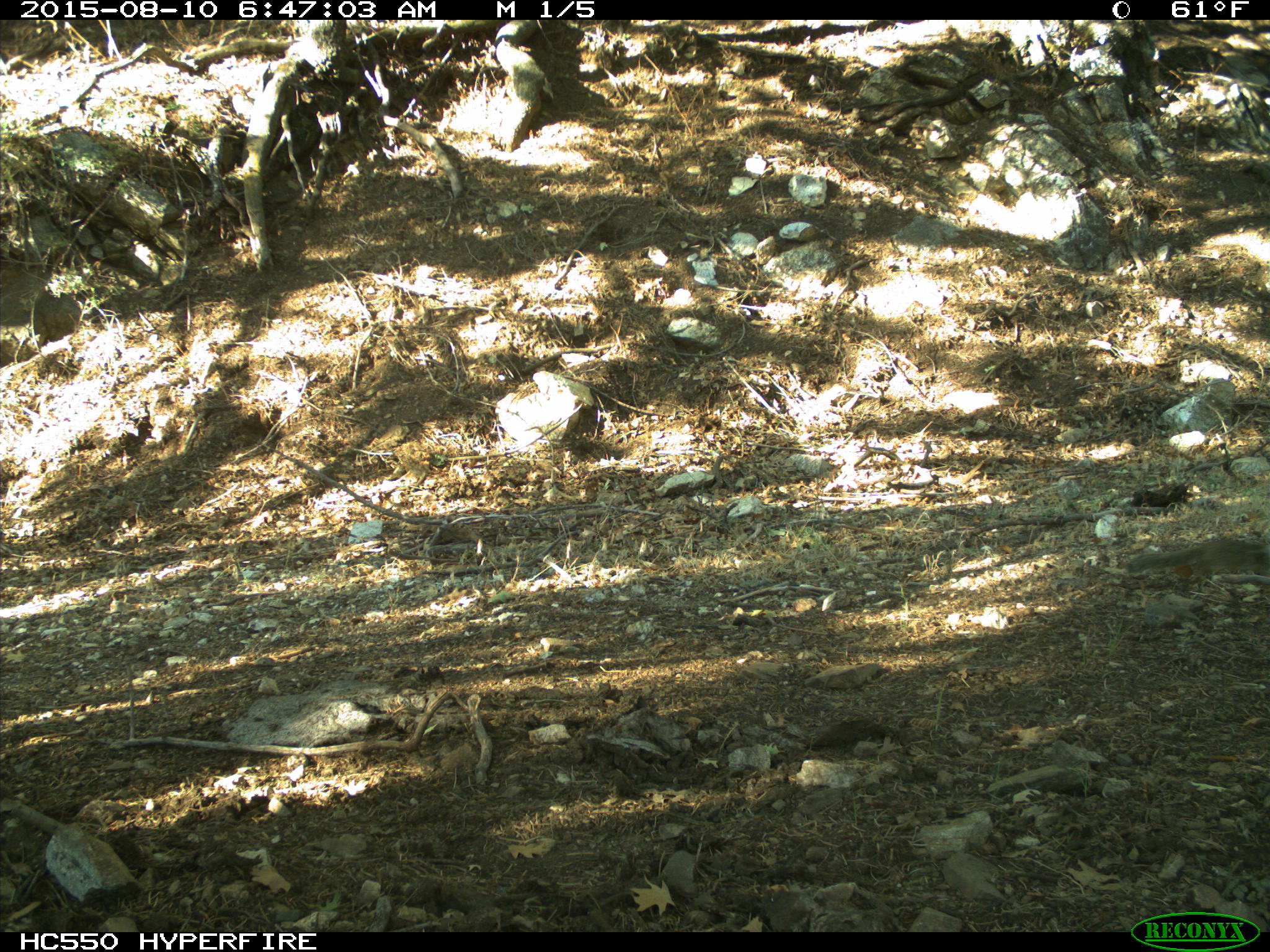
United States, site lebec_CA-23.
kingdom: Animalia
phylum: Chordata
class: Mammalia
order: Rodentia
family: Sciuridae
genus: Otospermophilus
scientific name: Otospermophilus beecheyi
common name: california ground squirrel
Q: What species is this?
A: Otospermophilus beecheyi (california ground squirrel).